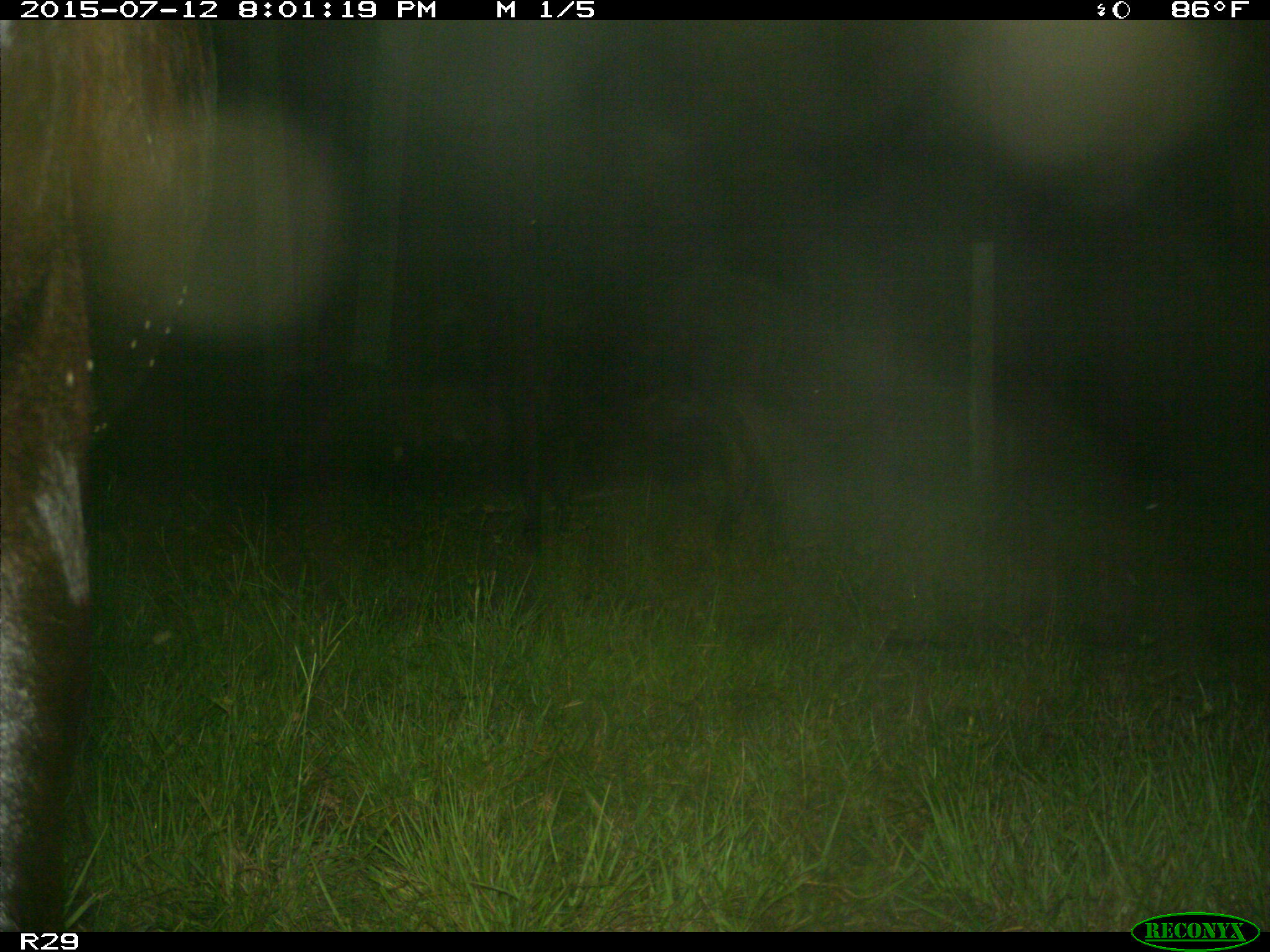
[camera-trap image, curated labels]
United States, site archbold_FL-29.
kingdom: Animalia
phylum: Chordata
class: Mammalia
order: Artiodactyla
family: Bovidae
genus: Bos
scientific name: Bos taurus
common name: domestic cow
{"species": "Bos taurus (domestic cow)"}